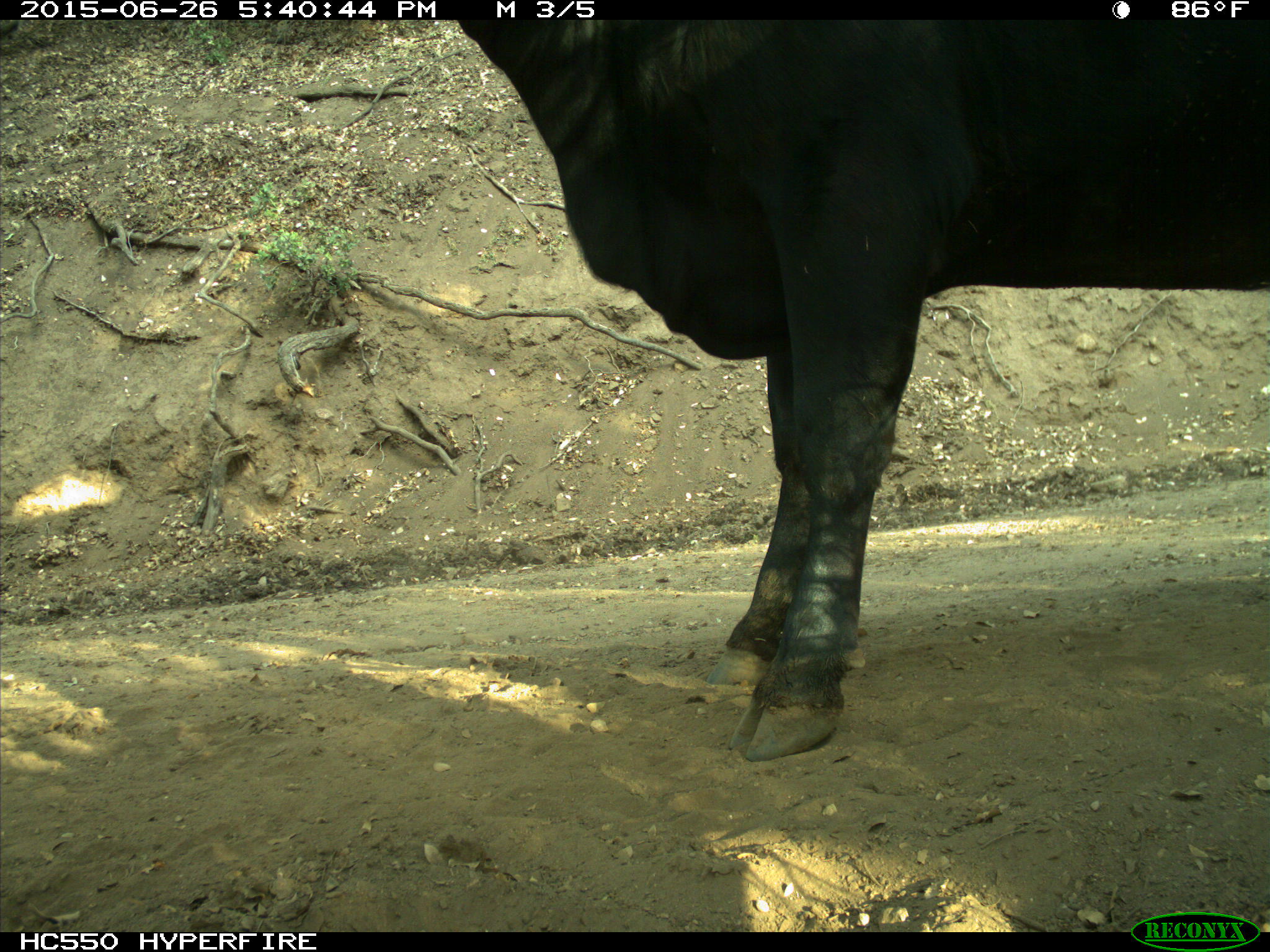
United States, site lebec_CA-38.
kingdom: Animalia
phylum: Chordata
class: Mammalia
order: Artiodactyla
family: Bovidae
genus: Bos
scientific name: Bos taurus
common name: domestic cow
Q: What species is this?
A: Bos taurus (domestic cow).